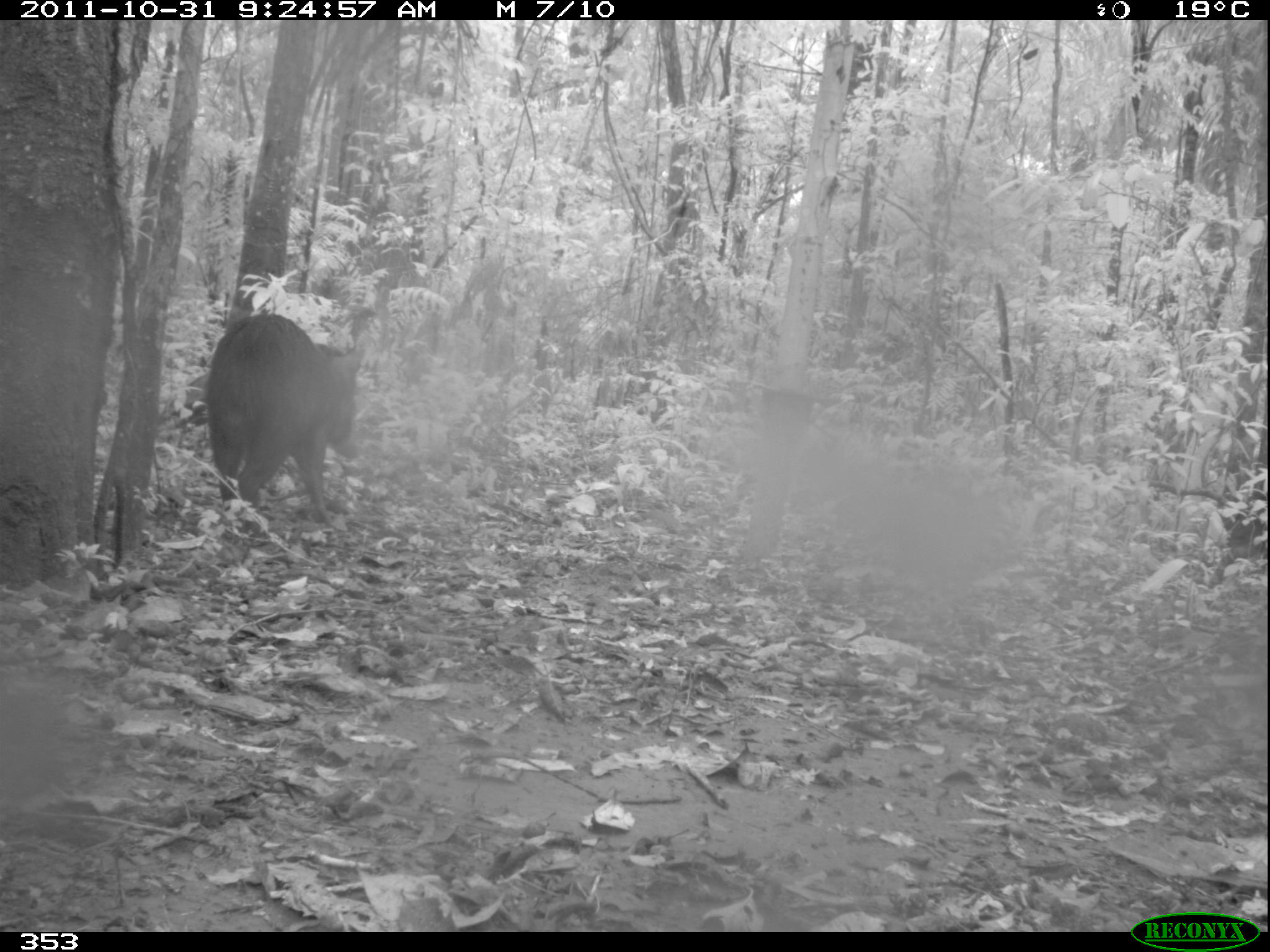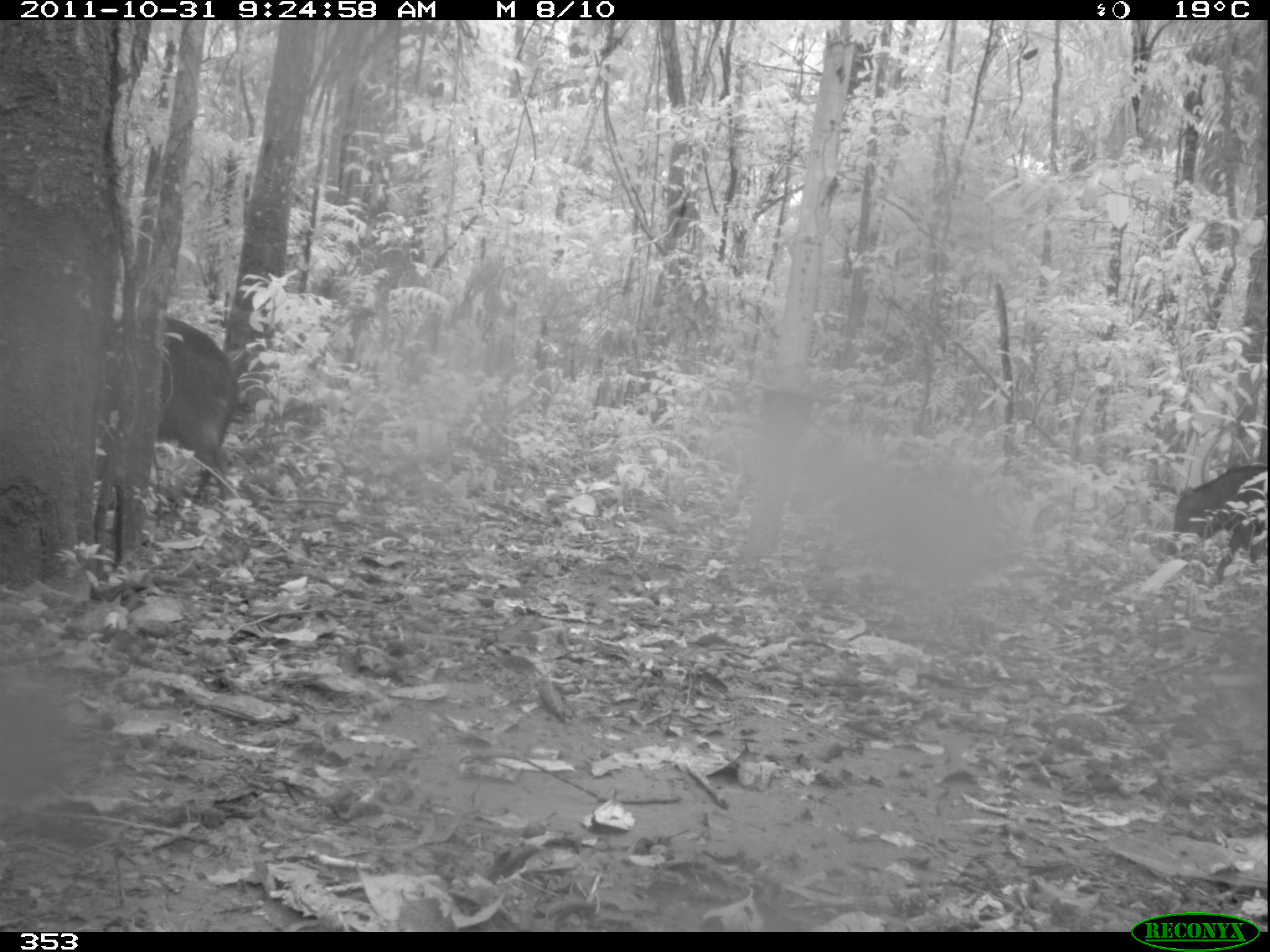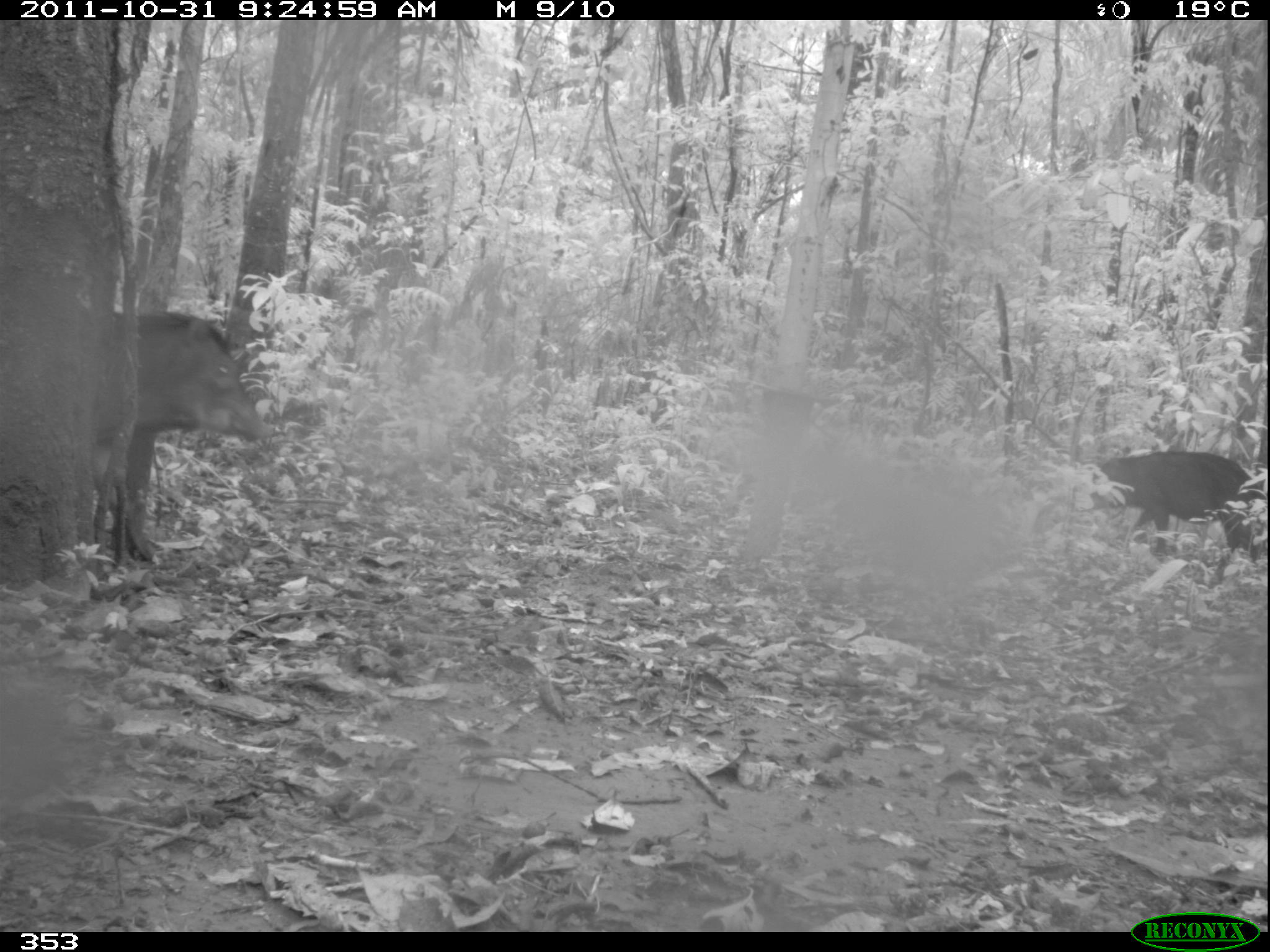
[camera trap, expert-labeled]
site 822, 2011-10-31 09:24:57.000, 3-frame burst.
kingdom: Animalia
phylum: Chordata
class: Mammalia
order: Artiodactyla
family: Tayassuidae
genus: Tayassu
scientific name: Tayassu pecari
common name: white-lipped peccary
Tayassu pecari (white-lipped peccary).